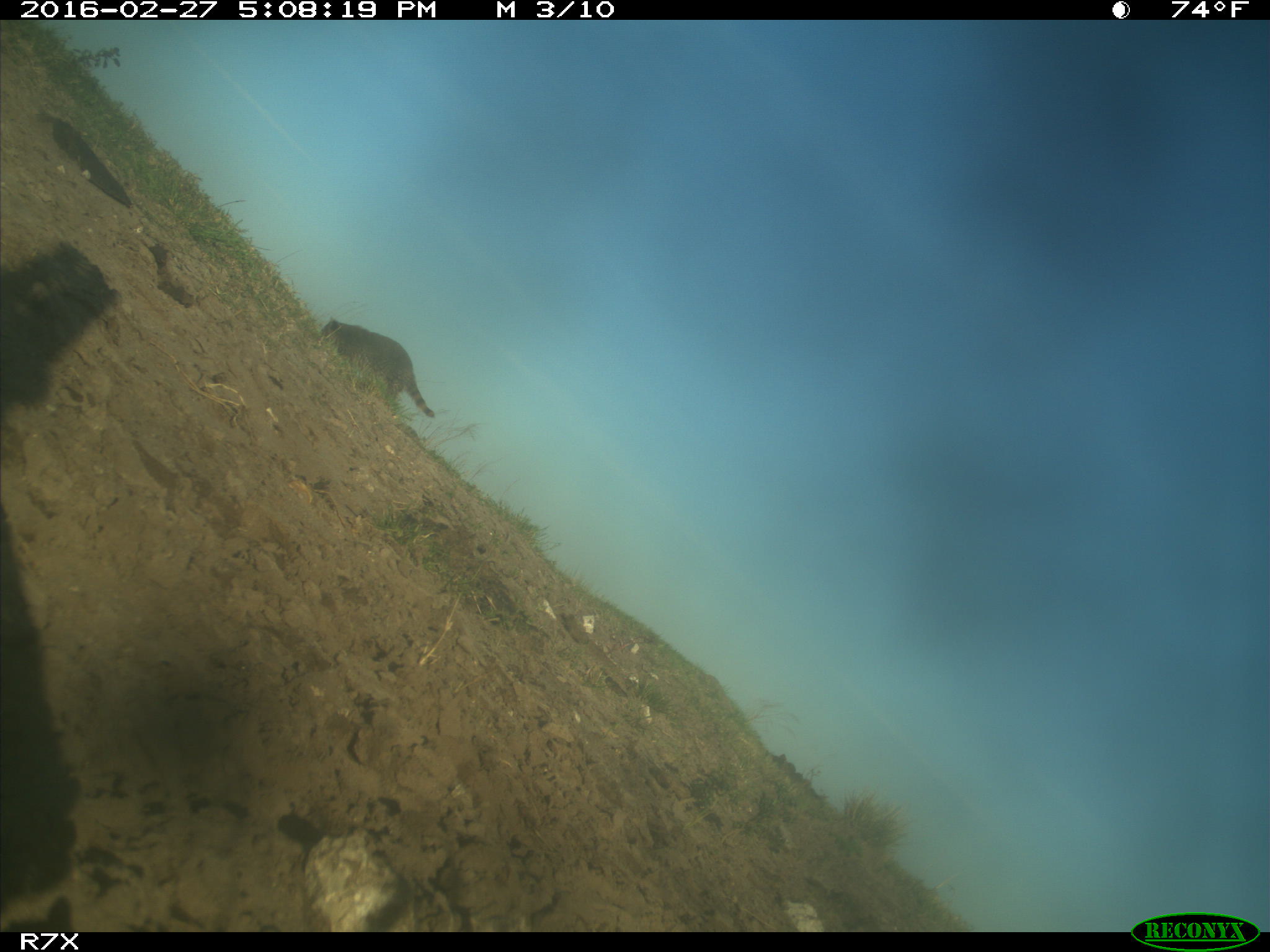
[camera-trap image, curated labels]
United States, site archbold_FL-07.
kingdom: Animalia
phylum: Chordata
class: Mammalia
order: Carnivora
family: Procyonidae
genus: Procyon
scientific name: Procyon lotor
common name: common raccoon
Procyon lotor (common raccoon).